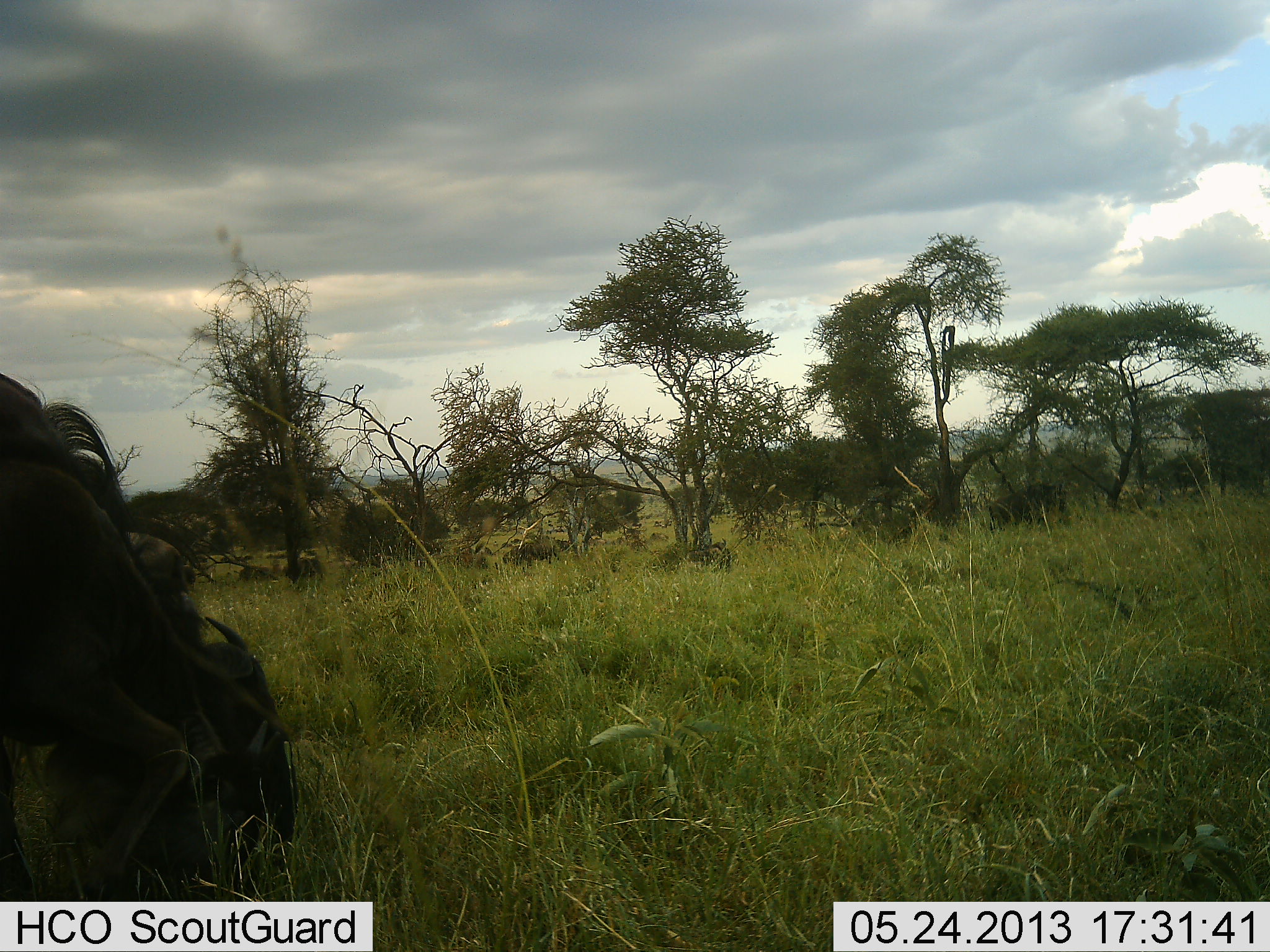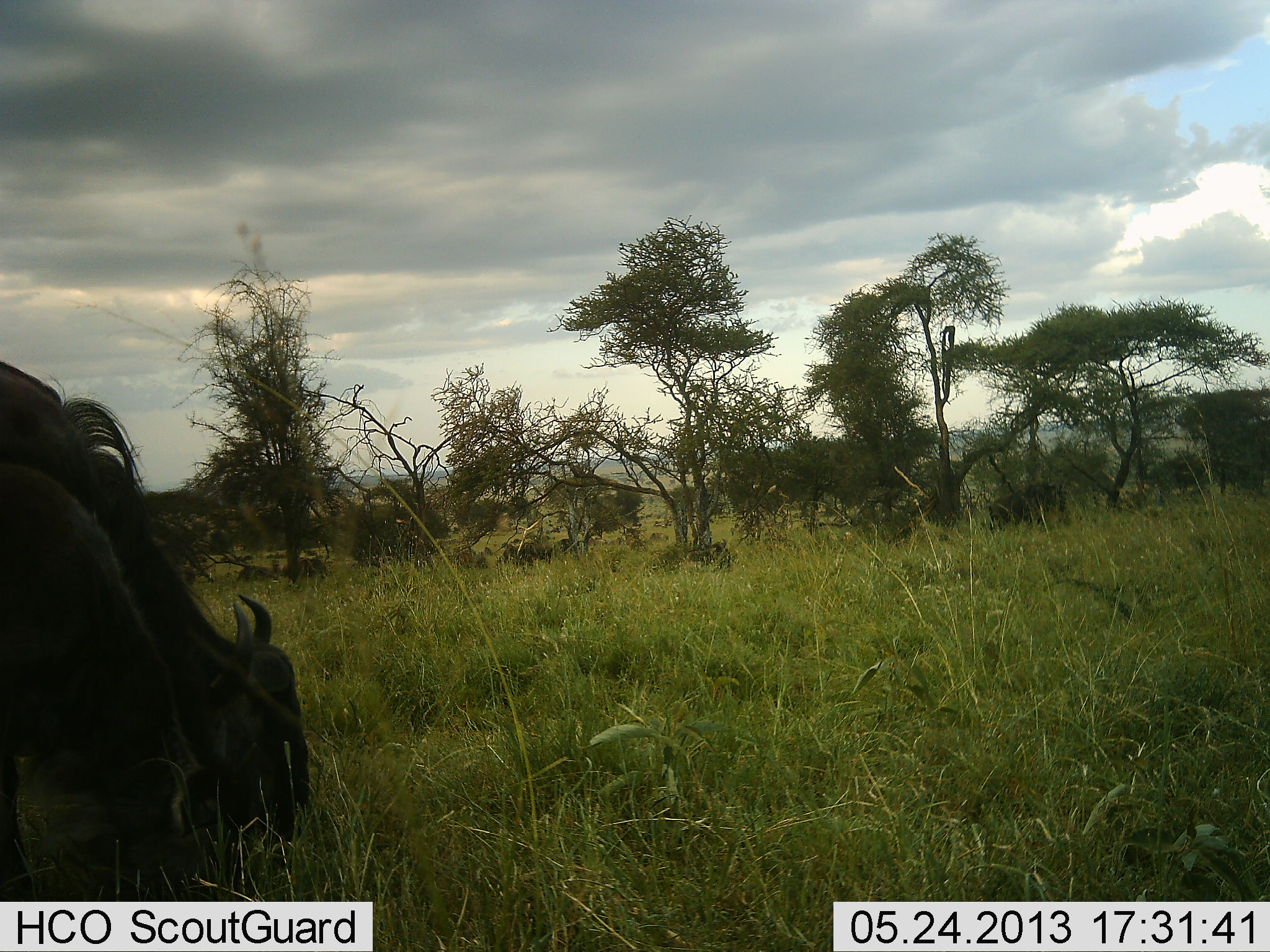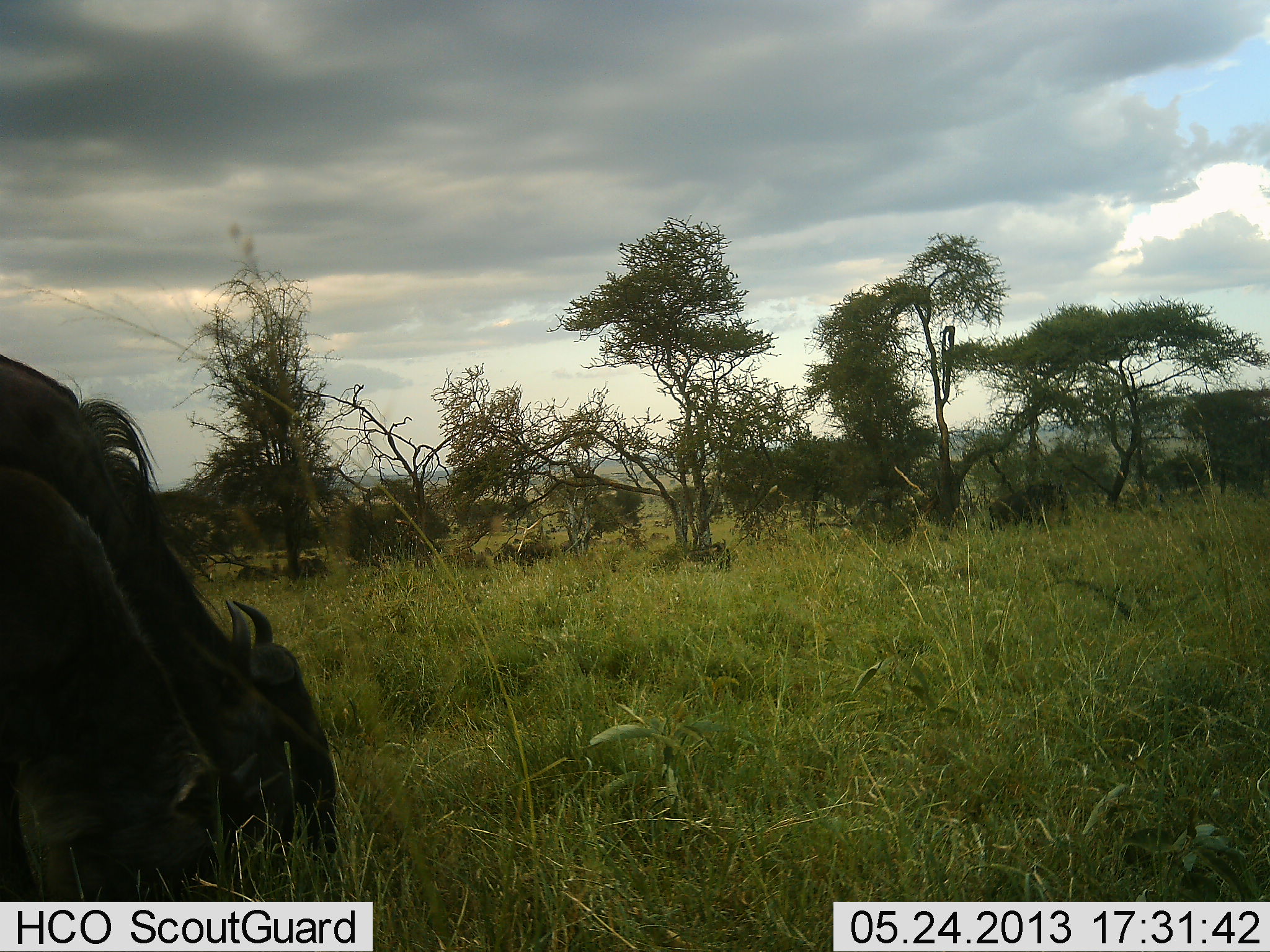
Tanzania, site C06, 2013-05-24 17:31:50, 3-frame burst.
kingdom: Animalia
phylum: Chordata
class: Mammalia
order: Artiodactyla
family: Bovidae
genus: Connochaetes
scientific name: Connochaetes taurinus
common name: blue wildebeest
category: wildebeest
Wildebeest (blue wildebeest) (Connochaetes taurinus), count 2. Behavior (volunteer vote fractions): standing 22%, resting 17%, moving 6%, interacting 6%. Young present (vote fraction): 0%. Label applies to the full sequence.